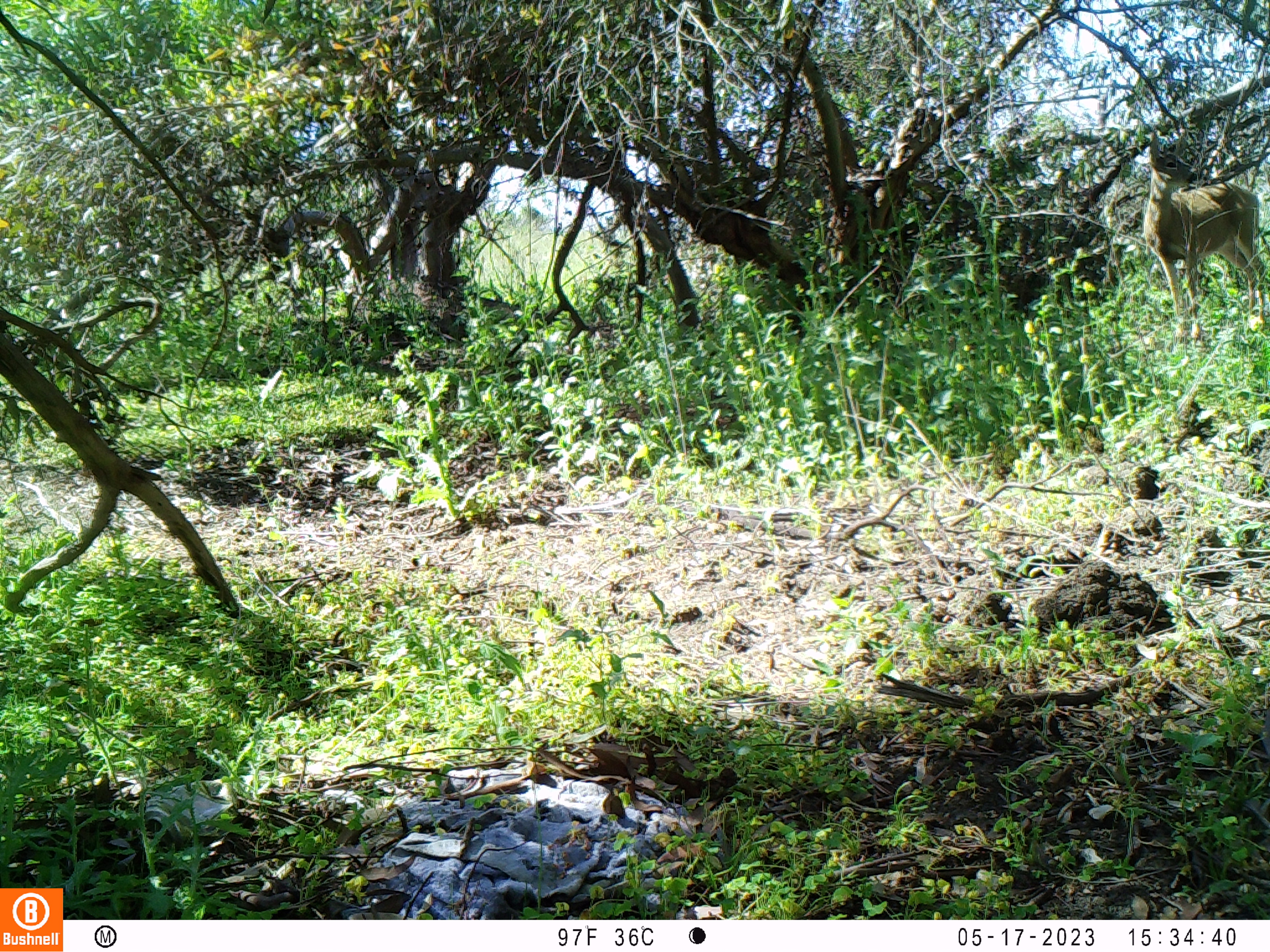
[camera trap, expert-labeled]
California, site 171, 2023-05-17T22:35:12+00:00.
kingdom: Animalia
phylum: Chordata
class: Mammalia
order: Artiodactyla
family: Cervidae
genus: Odocoileus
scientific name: Odocoileus hemionus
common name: mule deer